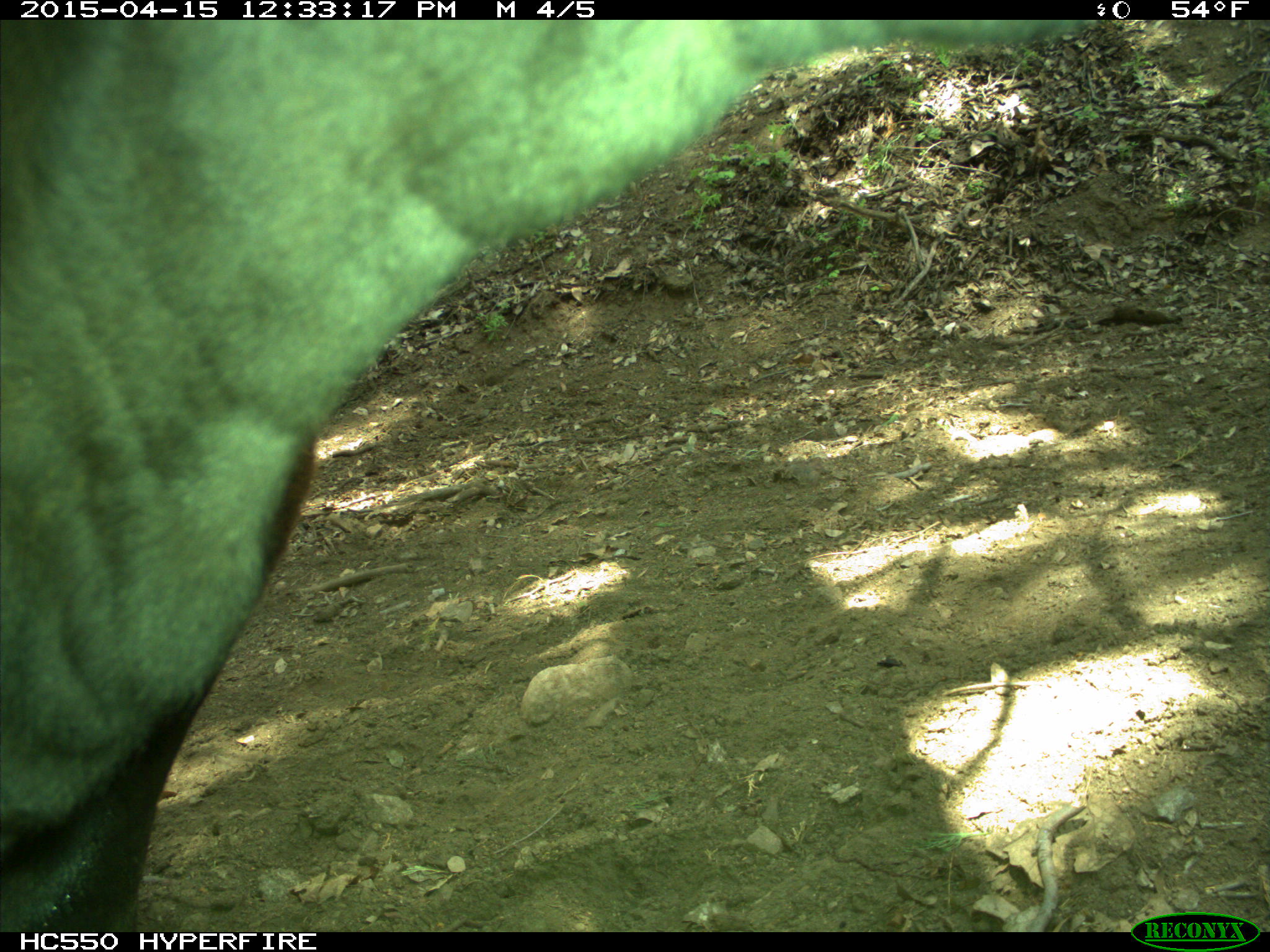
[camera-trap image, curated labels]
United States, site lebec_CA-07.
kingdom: Animalia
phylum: Chordata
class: Mammalia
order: Artiodactyla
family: Bovidae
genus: Bos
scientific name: Bos taurus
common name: domestic cow